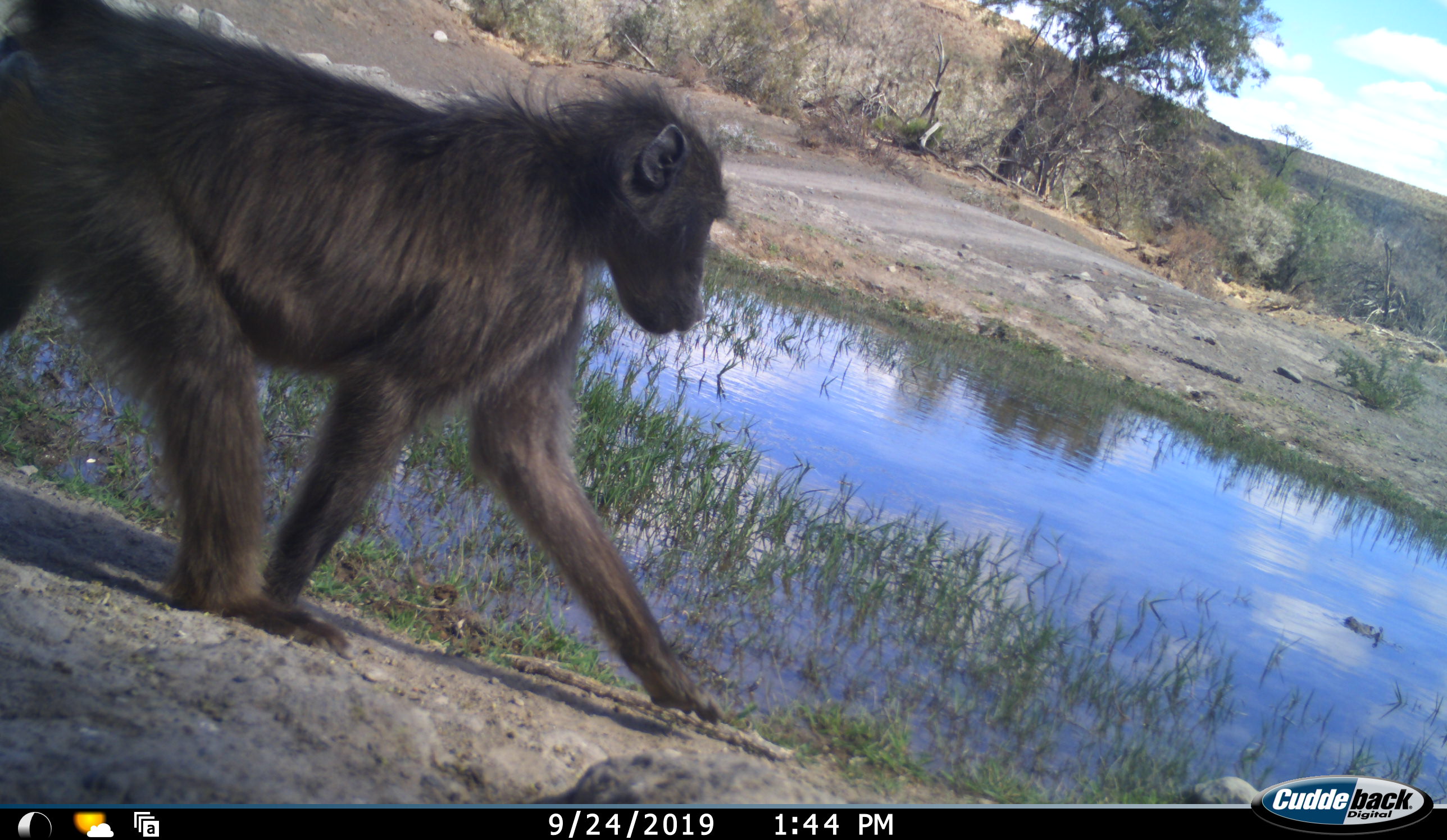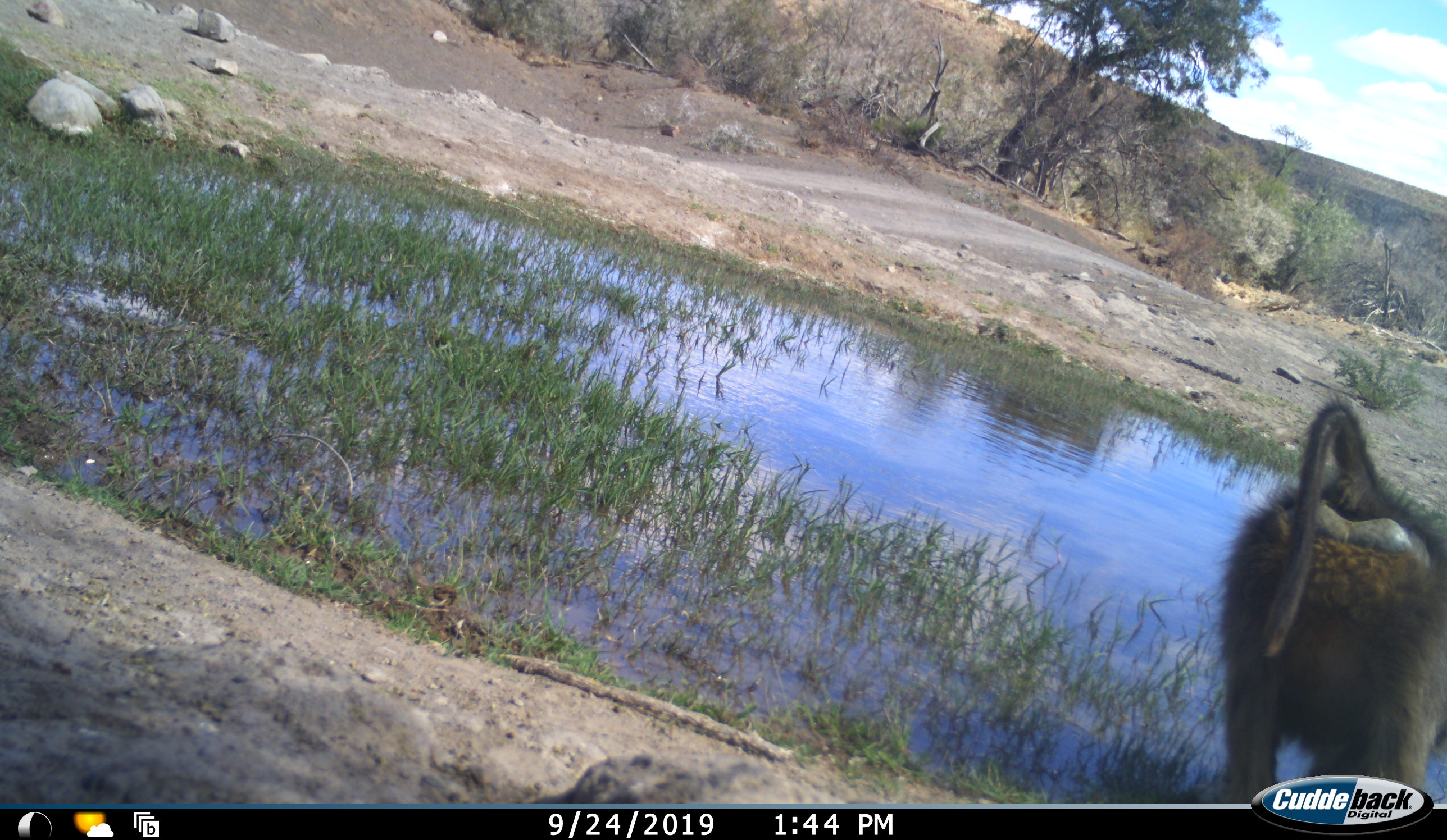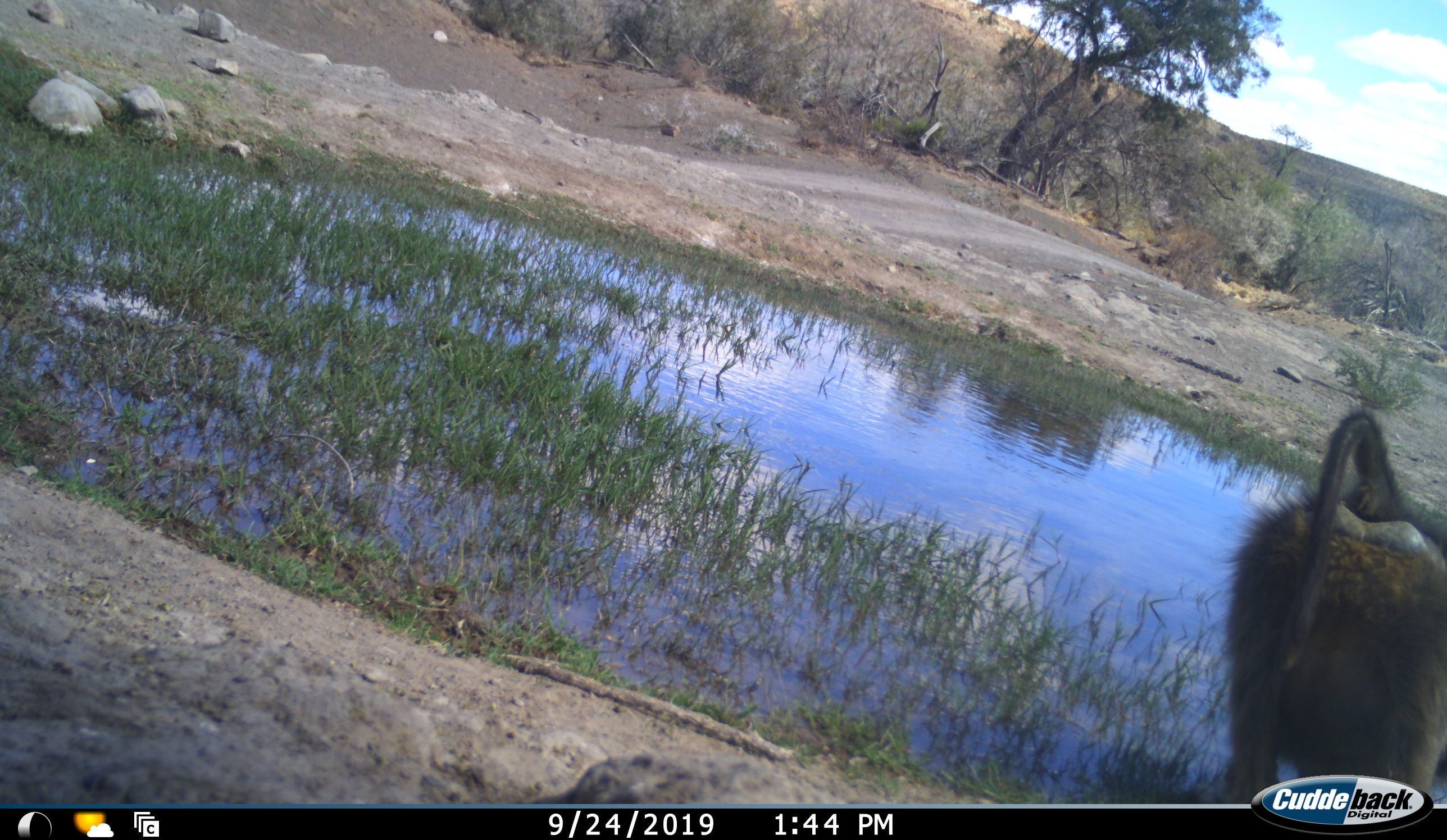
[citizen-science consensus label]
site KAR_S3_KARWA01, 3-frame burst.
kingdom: Animalia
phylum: Chordata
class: Mammalia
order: Primates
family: Cercopithecidae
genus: Papio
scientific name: Papio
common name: baboon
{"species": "baboon (Papio)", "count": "1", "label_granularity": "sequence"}